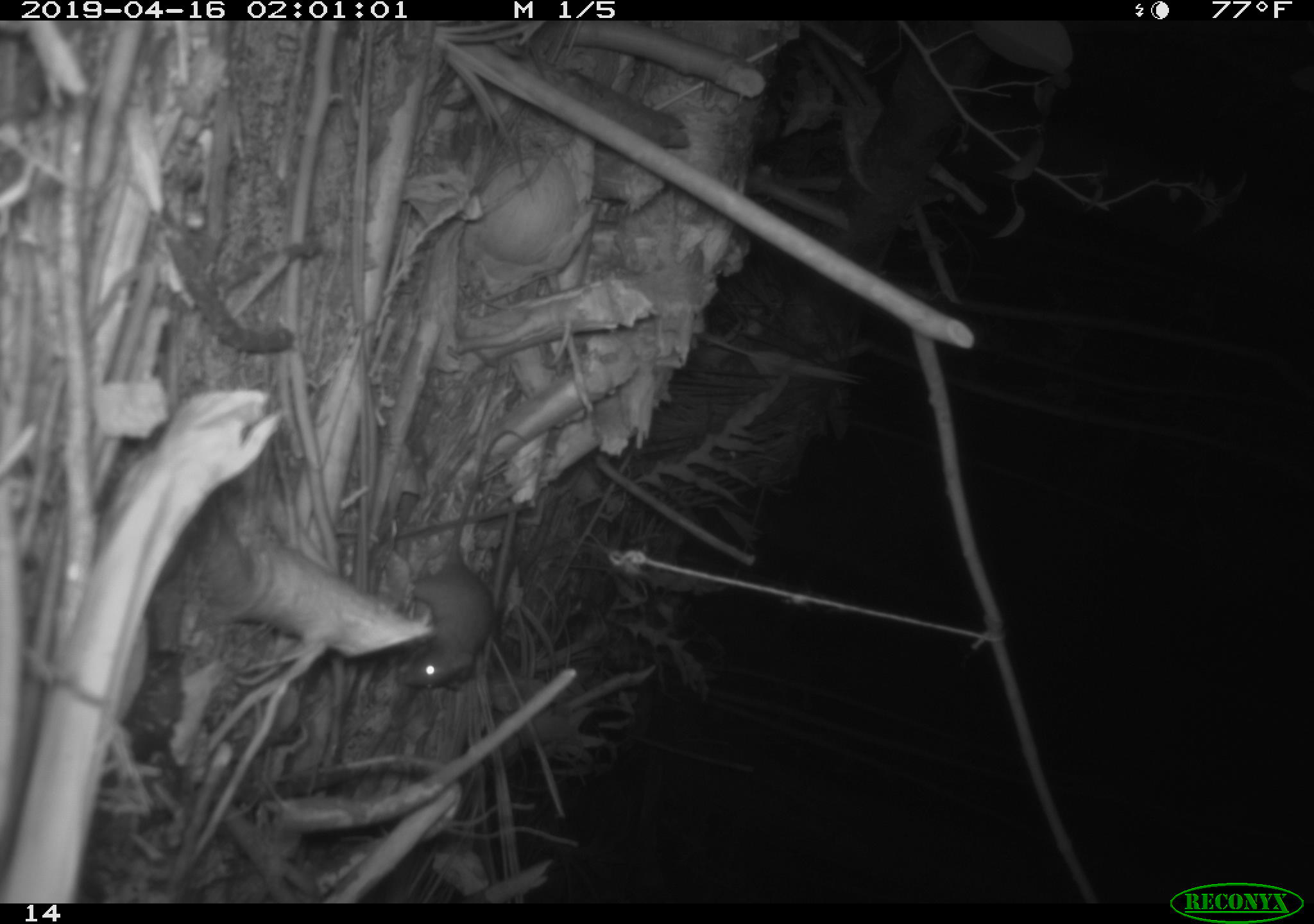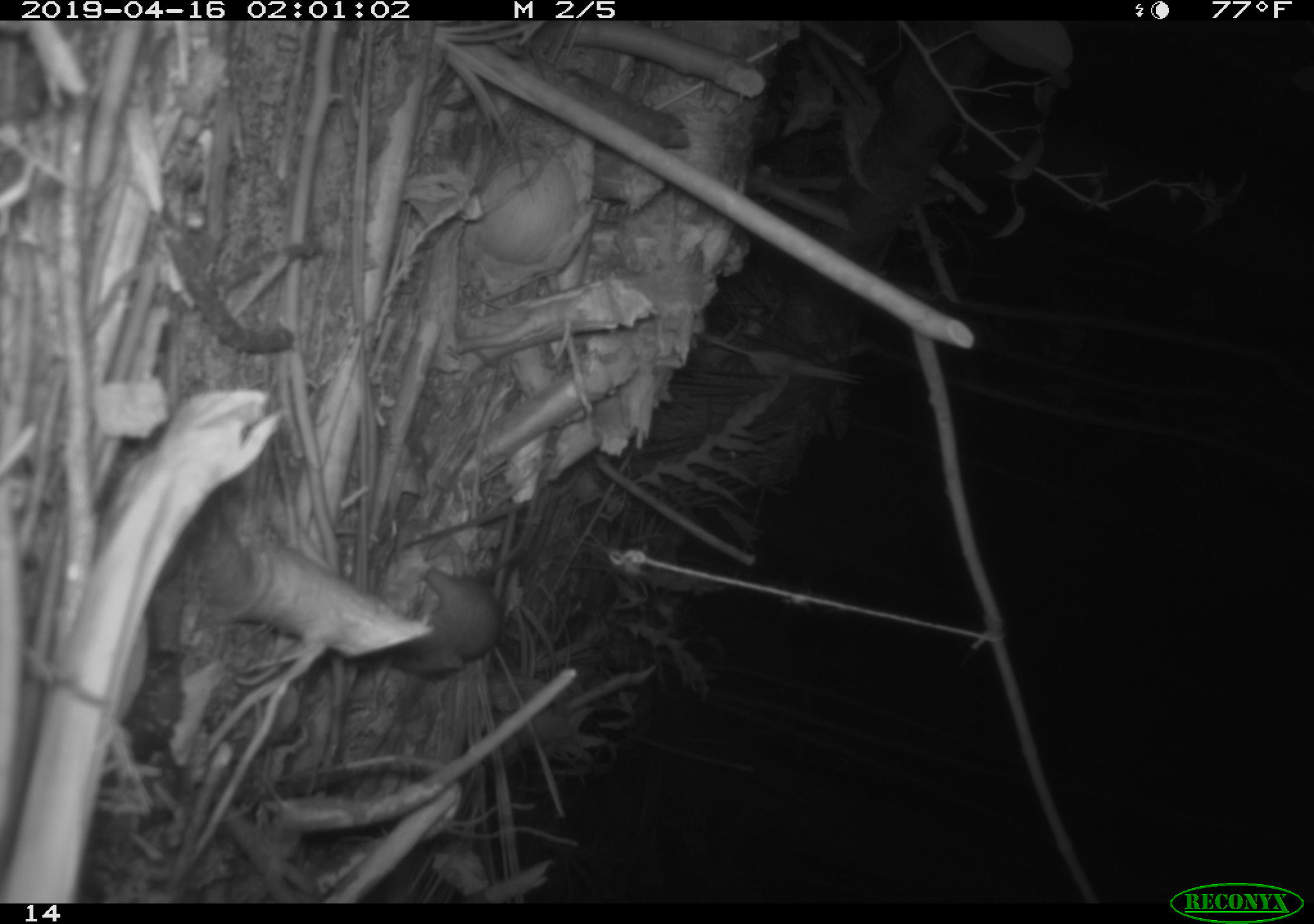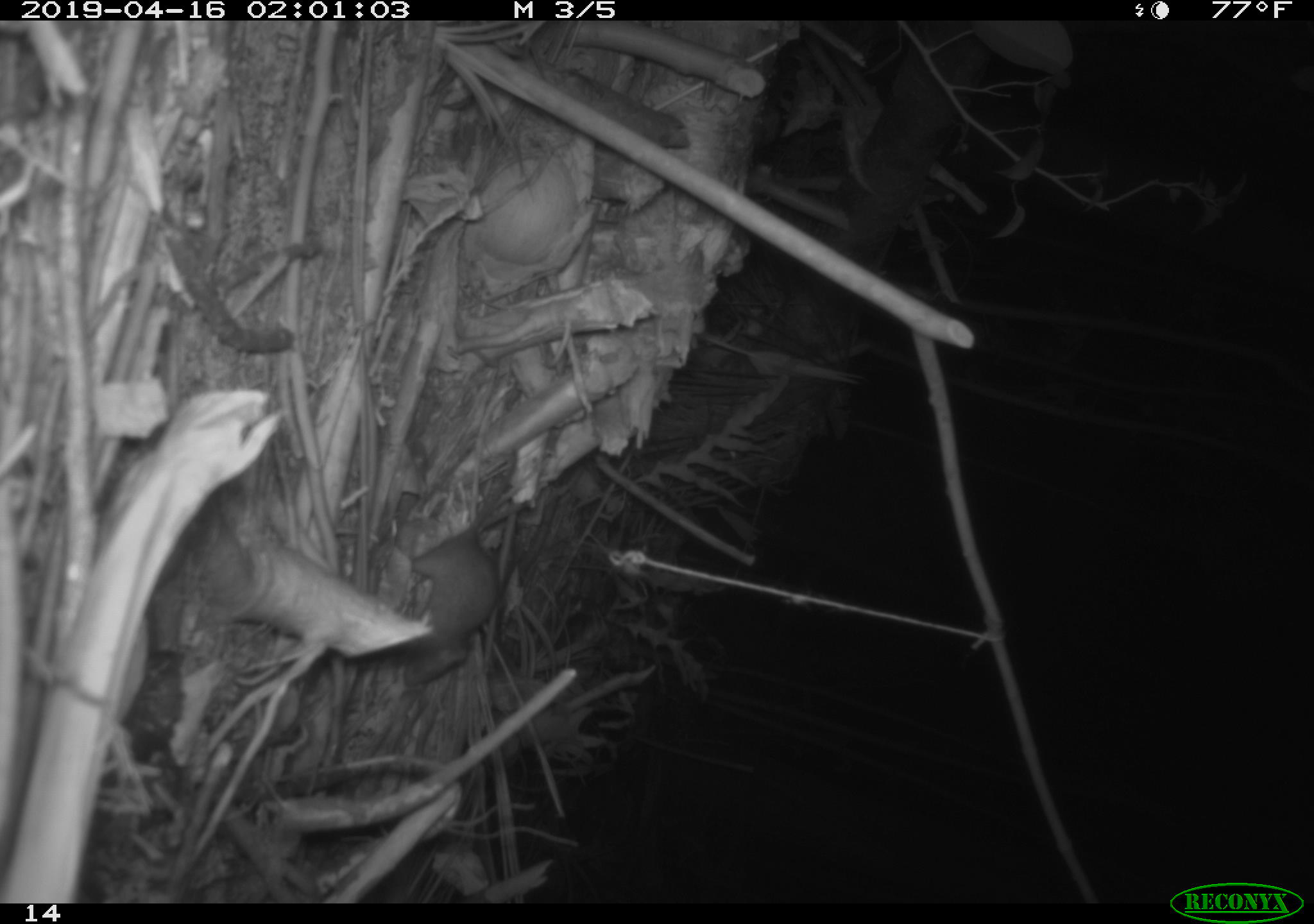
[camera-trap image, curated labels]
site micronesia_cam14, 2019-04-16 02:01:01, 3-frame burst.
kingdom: Animalia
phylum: Chordata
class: Mammalia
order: Rodentia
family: Muridae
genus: Rattus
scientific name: Rattus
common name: rat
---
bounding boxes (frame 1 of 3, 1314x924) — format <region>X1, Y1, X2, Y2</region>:
rat: <region>398, 428, 536, 692</region>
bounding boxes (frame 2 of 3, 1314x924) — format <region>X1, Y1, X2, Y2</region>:
rat: <region>387, 477, 560, 680</region>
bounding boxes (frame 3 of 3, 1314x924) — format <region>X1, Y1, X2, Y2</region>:
rat: <region>400, 464, 540, 689</region>